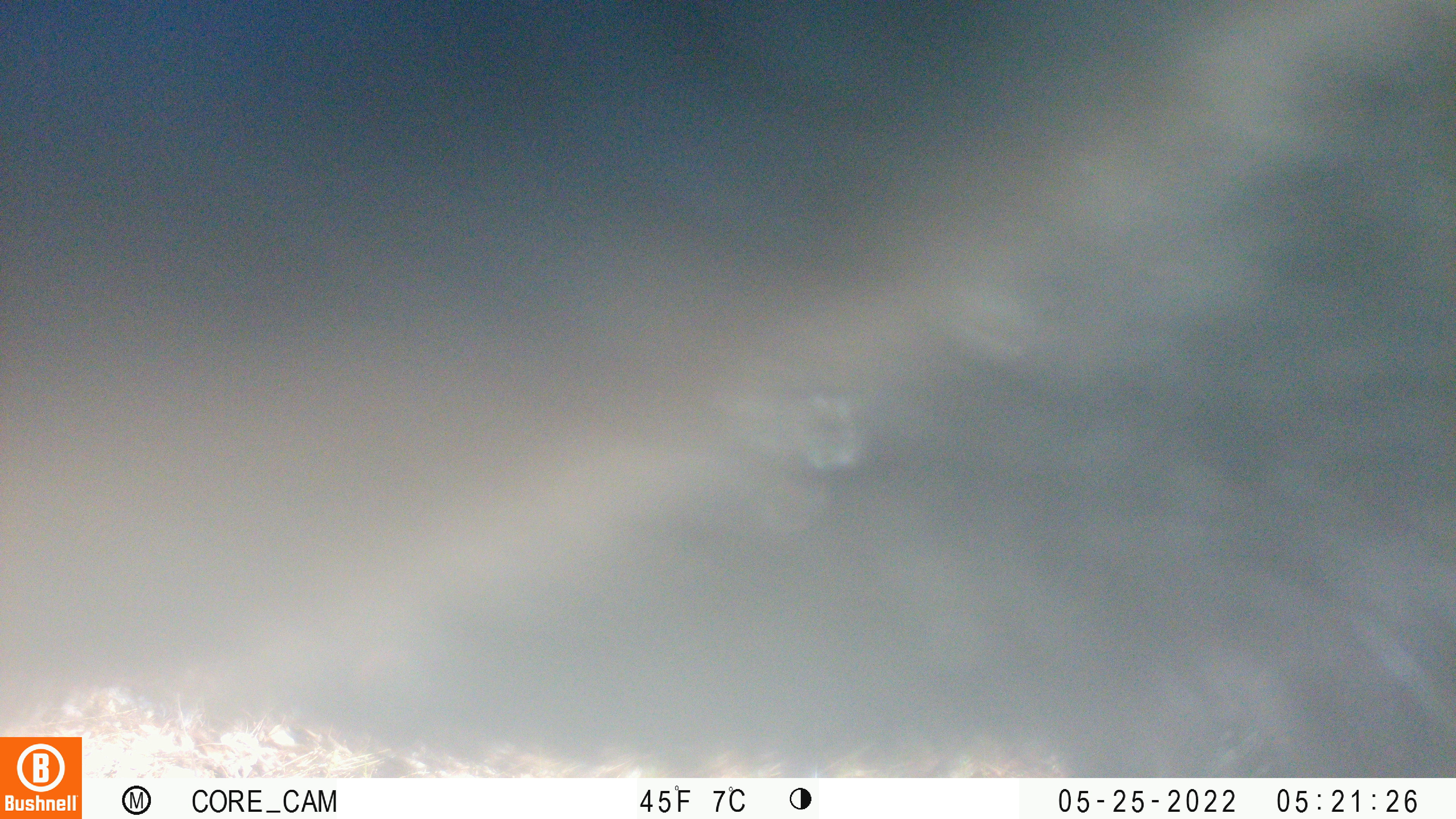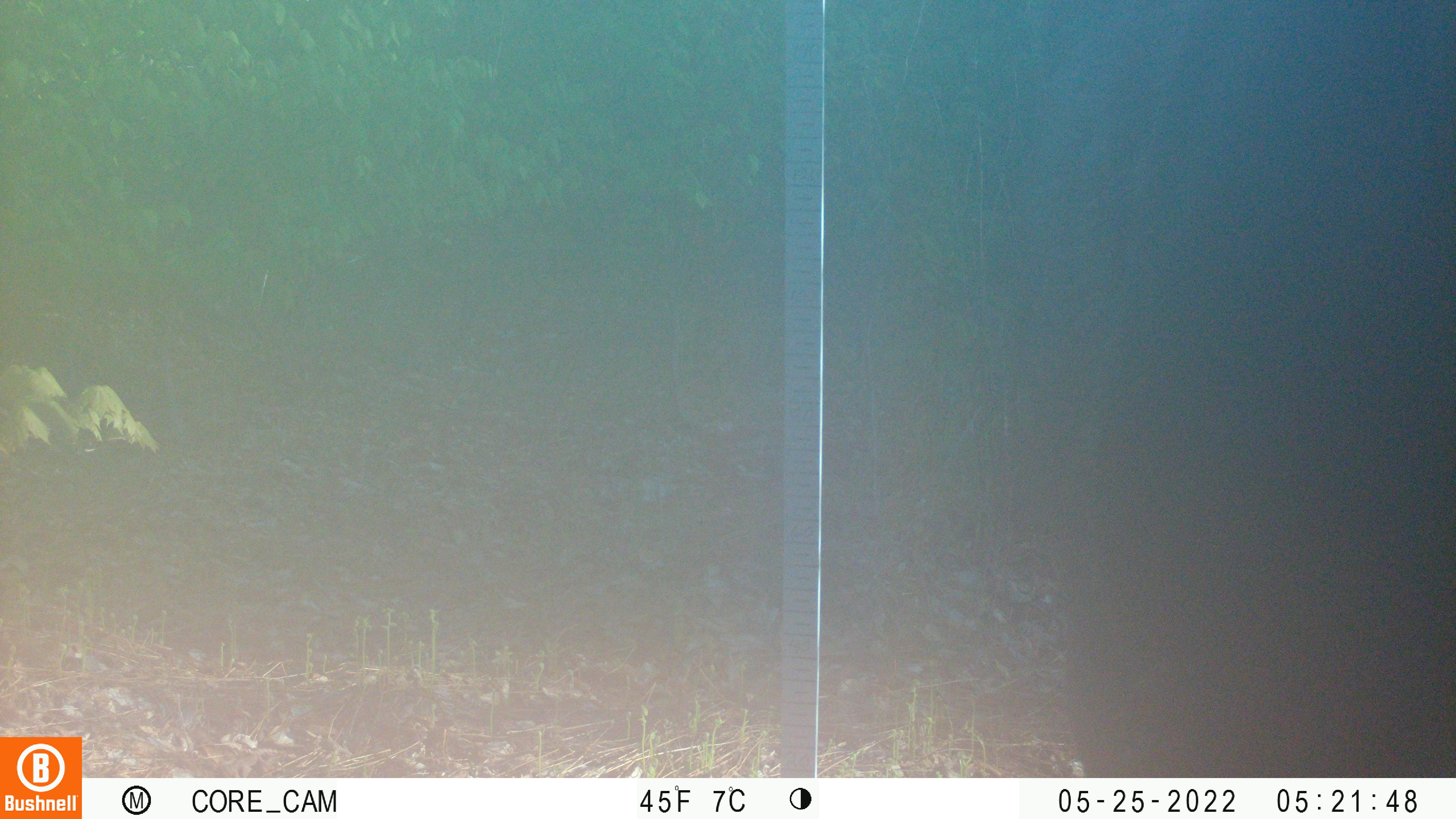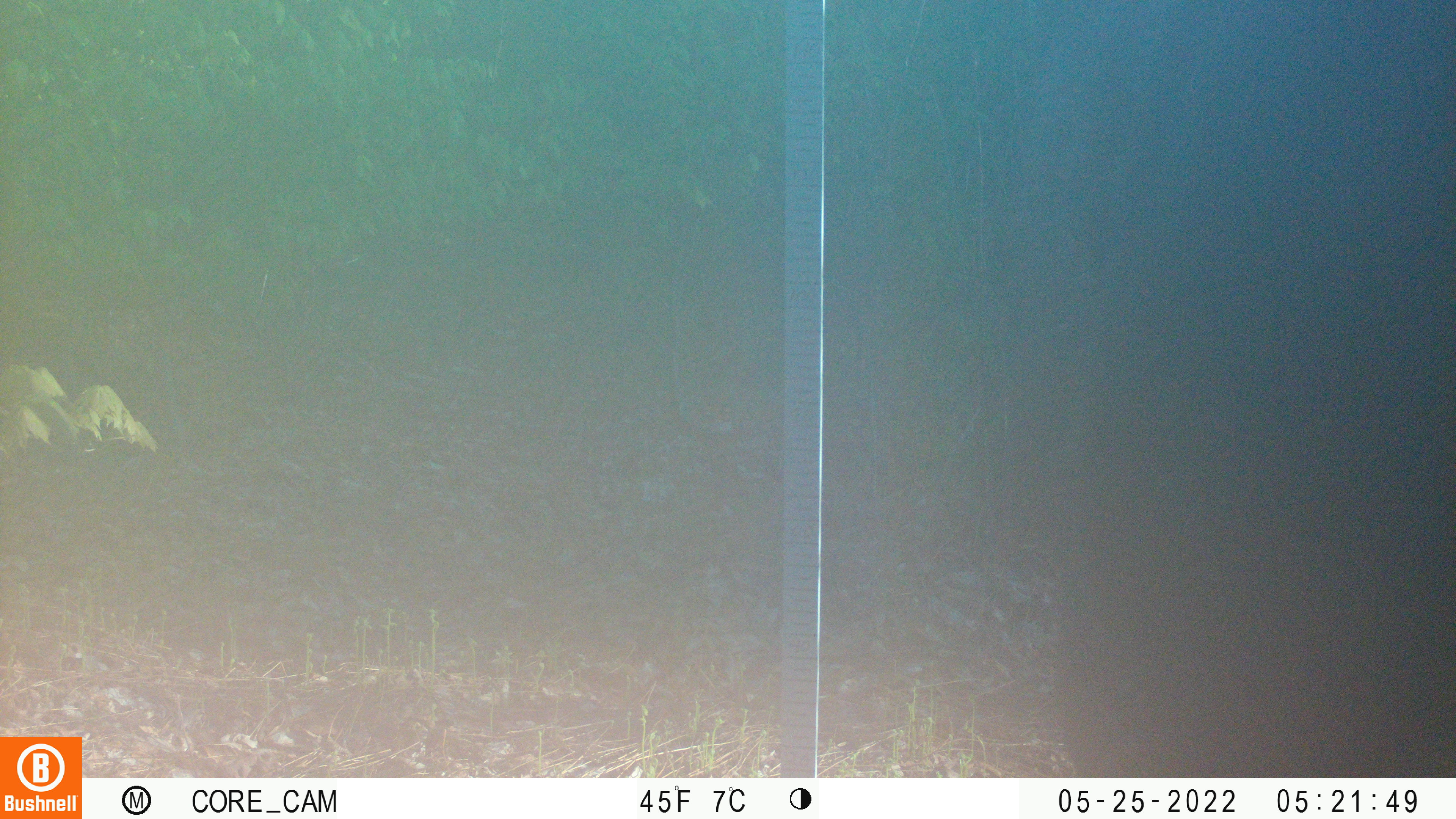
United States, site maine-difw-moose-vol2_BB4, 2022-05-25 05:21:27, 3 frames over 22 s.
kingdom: Animalia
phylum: Chordata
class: Mammalia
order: Artiodactyla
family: Cervidae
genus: Alces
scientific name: Alces alces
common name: moose